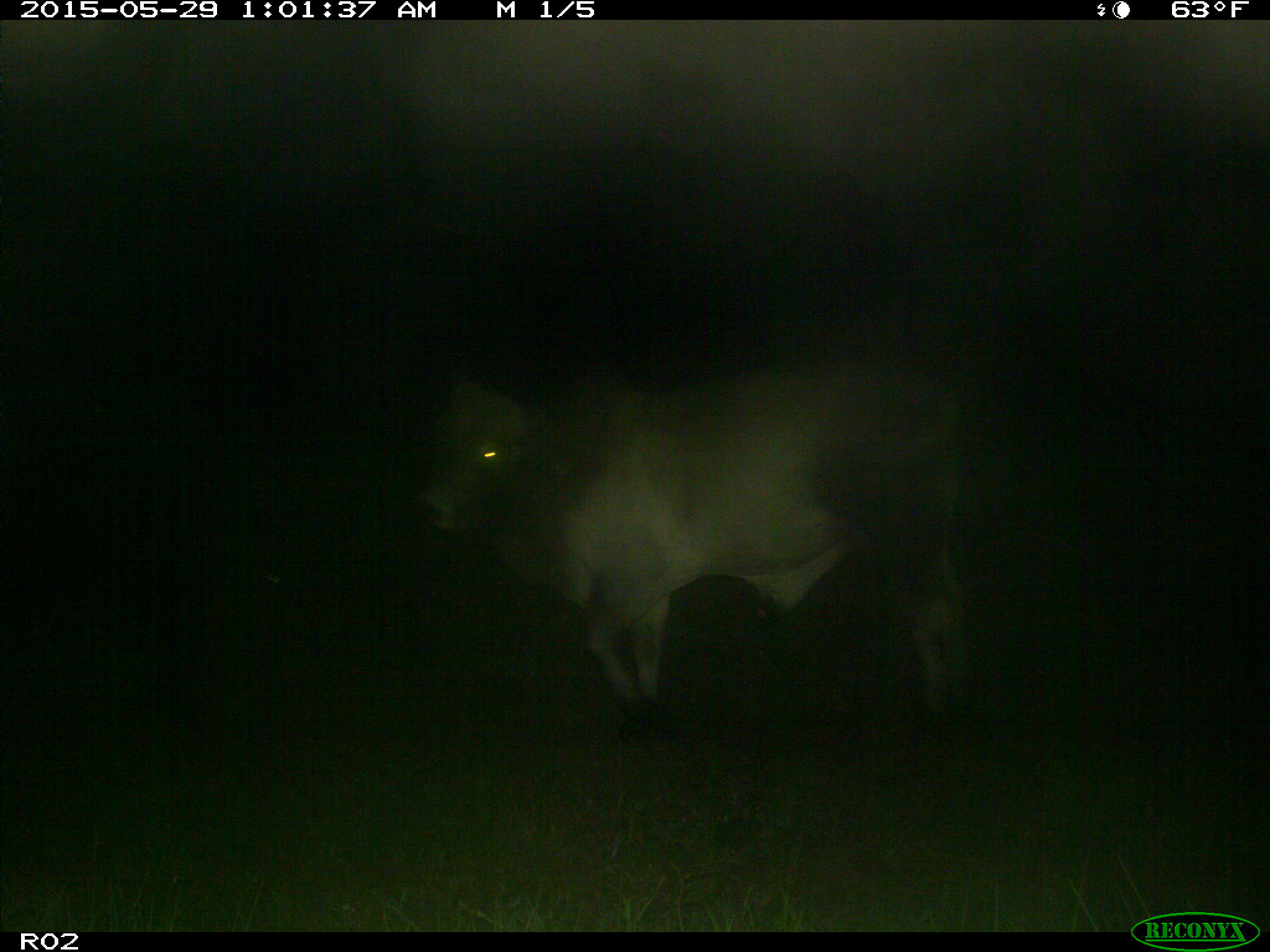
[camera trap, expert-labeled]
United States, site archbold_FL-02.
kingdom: Animalia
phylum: Chordata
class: Mammalia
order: Artiodactyla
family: Bovidae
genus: Bos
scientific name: Bos taurus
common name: domestic cow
Bos taurus (domestic cow).